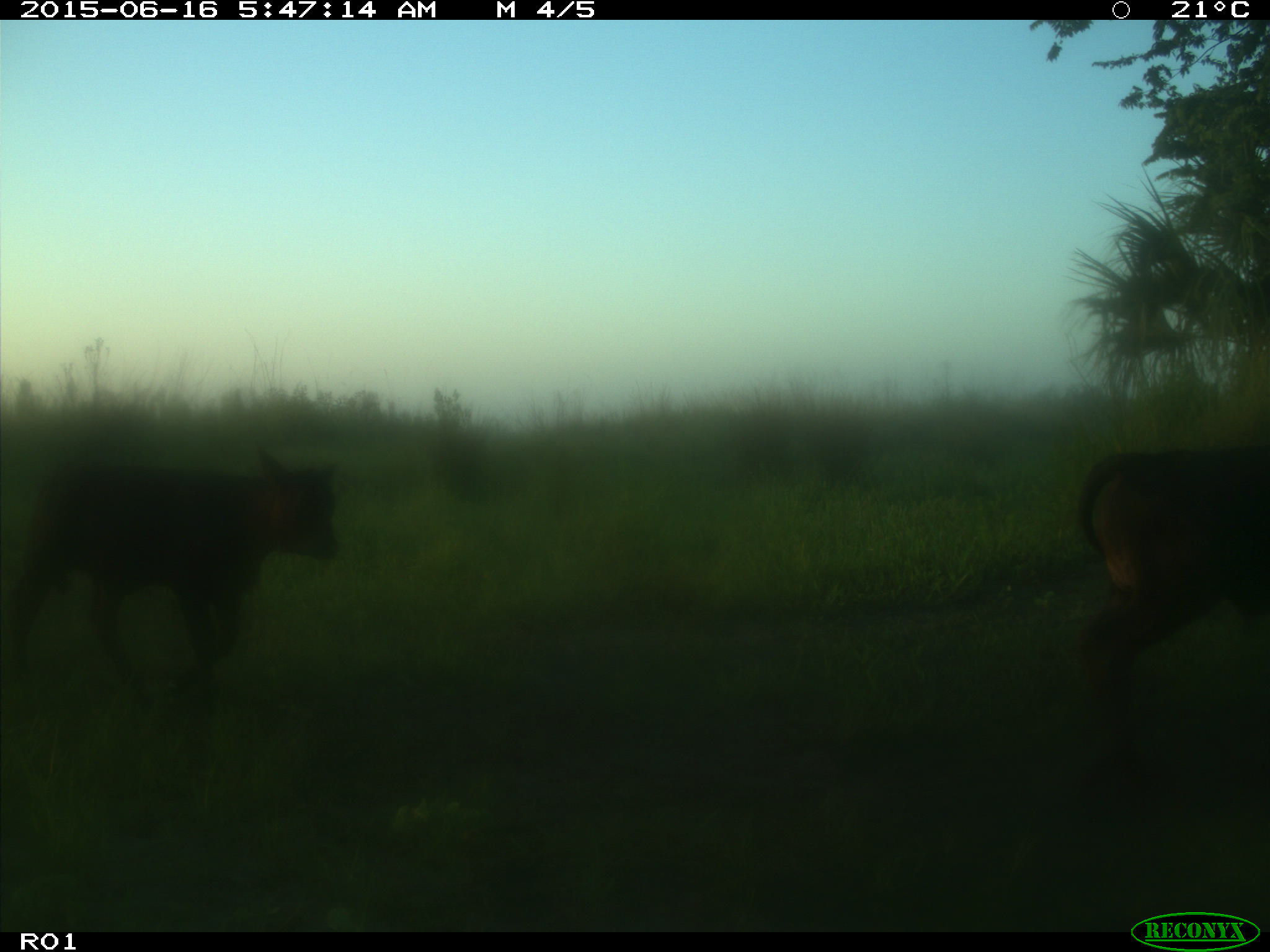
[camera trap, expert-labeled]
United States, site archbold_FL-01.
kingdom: Animalia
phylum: Chordata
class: Mammalia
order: Artiodactyla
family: Bovidae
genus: Bos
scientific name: Bos taurus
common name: domestic cow